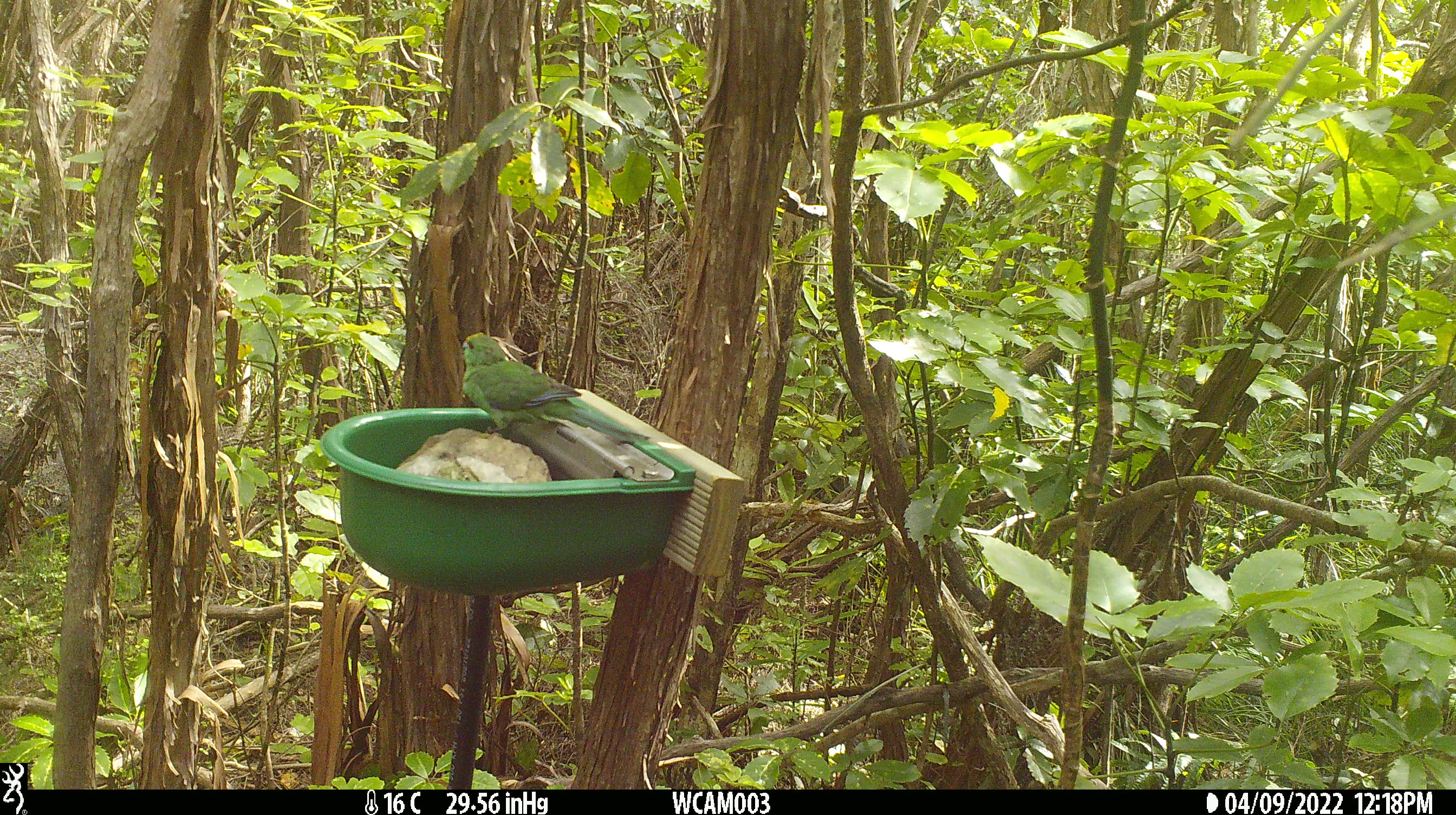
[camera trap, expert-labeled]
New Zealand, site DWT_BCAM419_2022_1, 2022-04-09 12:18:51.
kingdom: Animalia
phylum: Chordata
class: Aves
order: Psittaciformes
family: Psittaculidae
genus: Cyanoramphus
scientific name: Cyanoramphus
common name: parakeet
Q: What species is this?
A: Parakeet (Cyanoramphus).